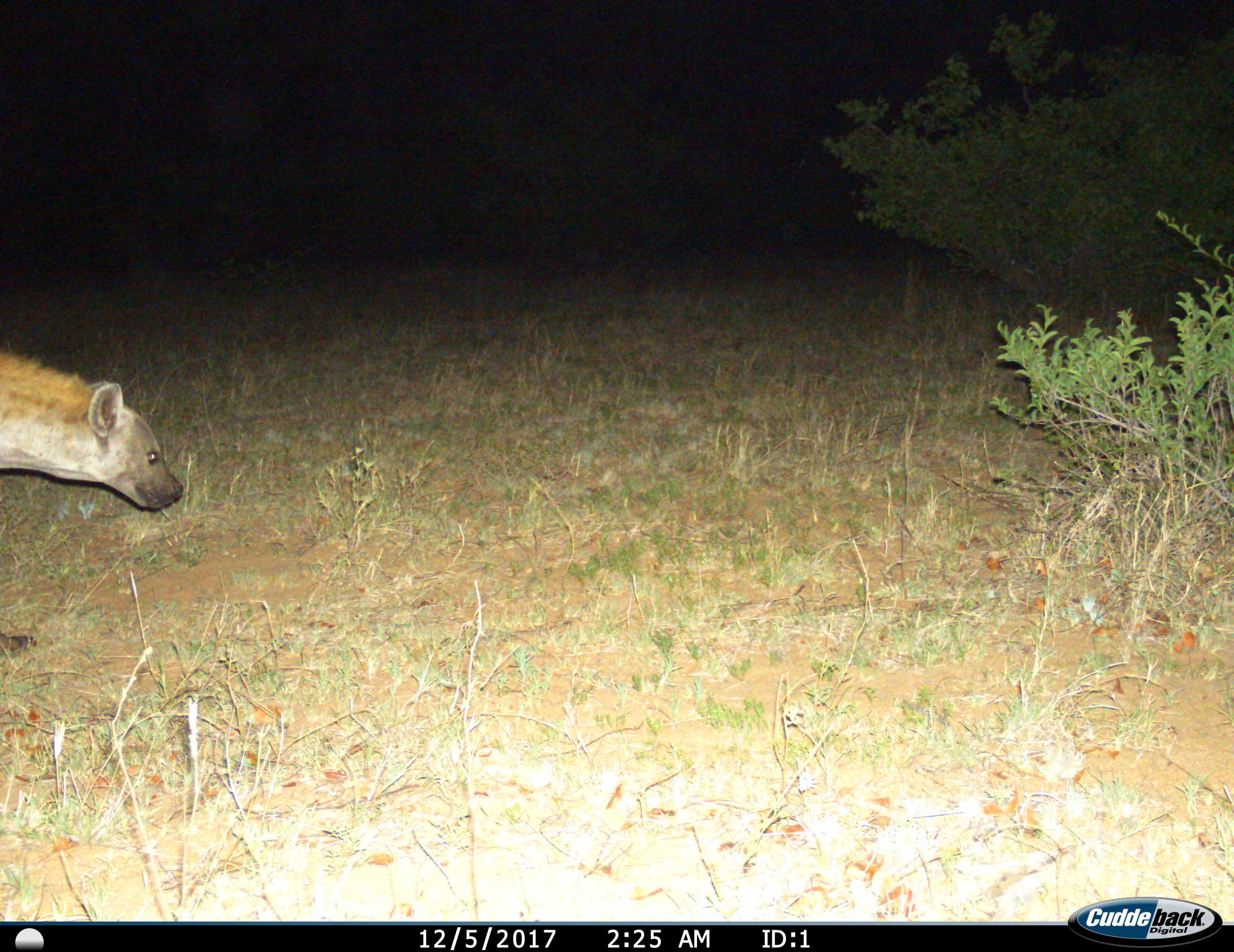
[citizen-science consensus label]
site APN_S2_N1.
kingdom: Animalia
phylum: Chordata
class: Mammalia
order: Carnivora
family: Hyaenidae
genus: Crocuta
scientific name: Crocuta crocuta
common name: spotted hyena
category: hyenaspotted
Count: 1.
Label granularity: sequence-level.